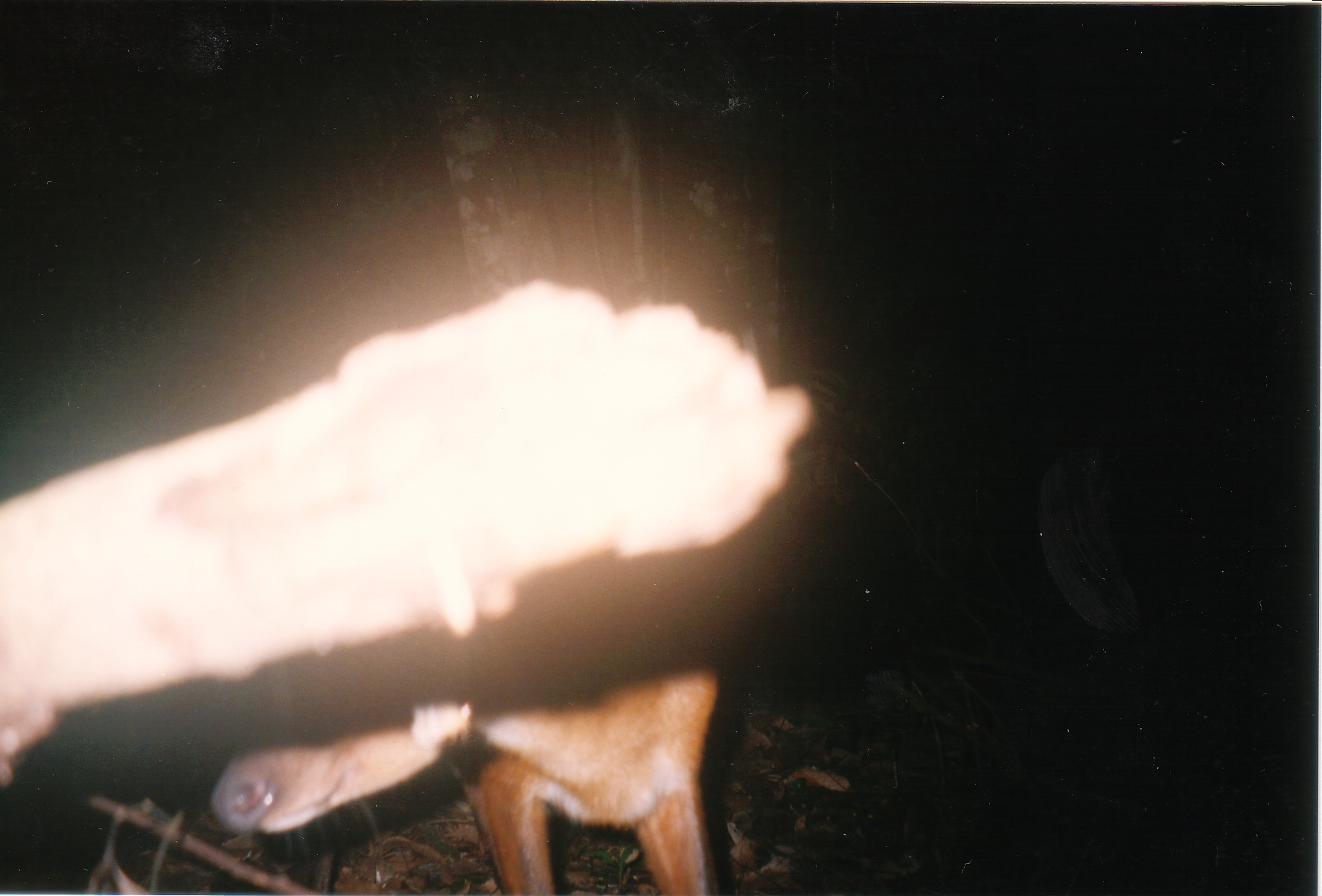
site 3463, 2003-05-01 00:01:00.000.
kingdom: Animalia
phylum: Chordata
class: Mammalia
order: Artiodactyla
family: Cervidae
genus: Muntiacus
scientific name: Muntiacus muntjak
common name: southern red muntjac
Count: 1.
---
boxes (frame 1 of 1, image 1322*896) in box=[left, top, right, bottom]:
muntiacus muntjak: box=[208, 557, 727, 893]